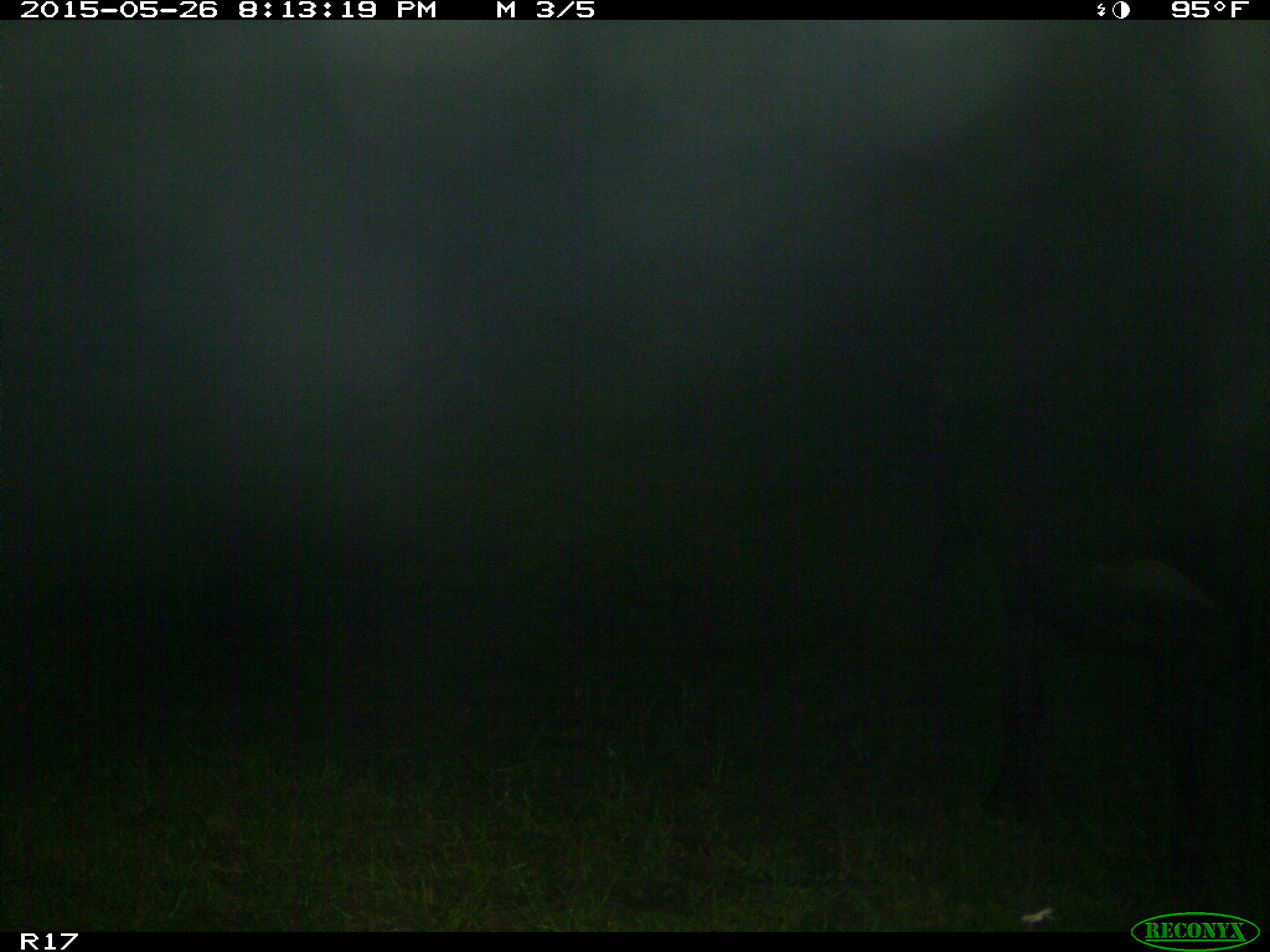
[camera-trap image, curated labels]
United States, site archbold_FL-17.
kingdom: Animalia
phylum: Chordata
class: Mammalia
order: Artiodactyla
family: Bovidae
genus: Bos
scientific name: Bos taurus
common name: domestic cow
Bos taurus (domestic cow).